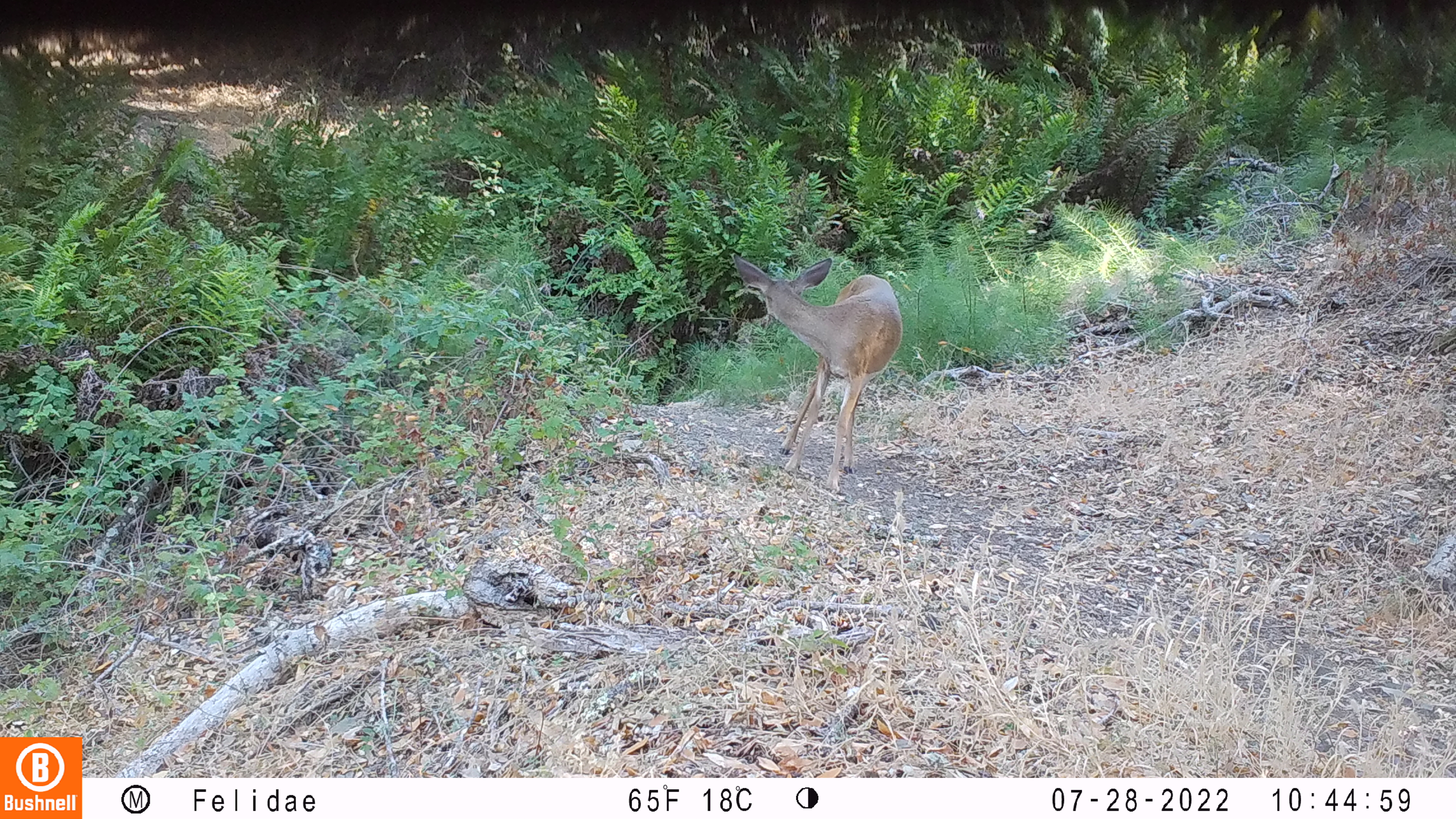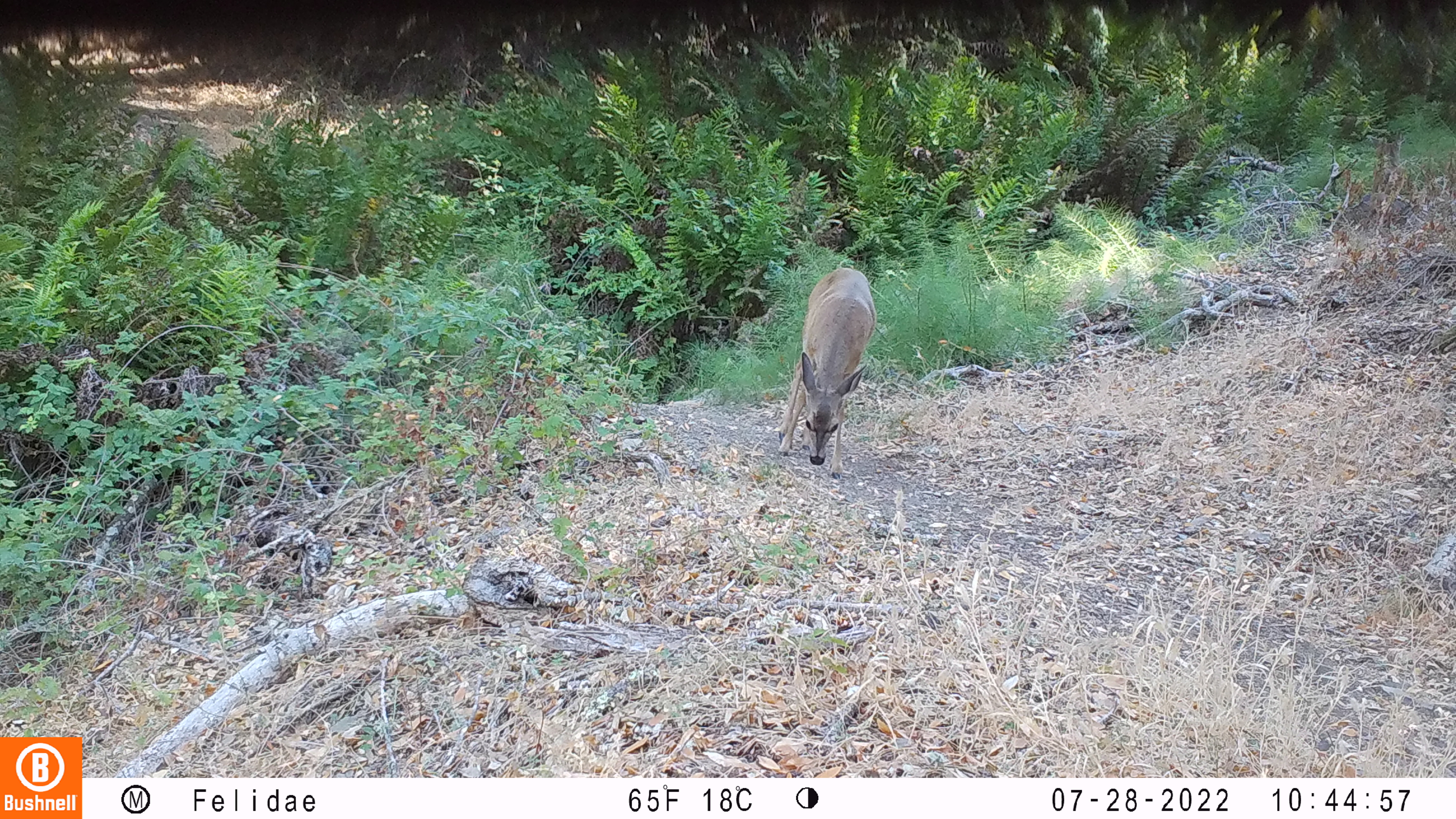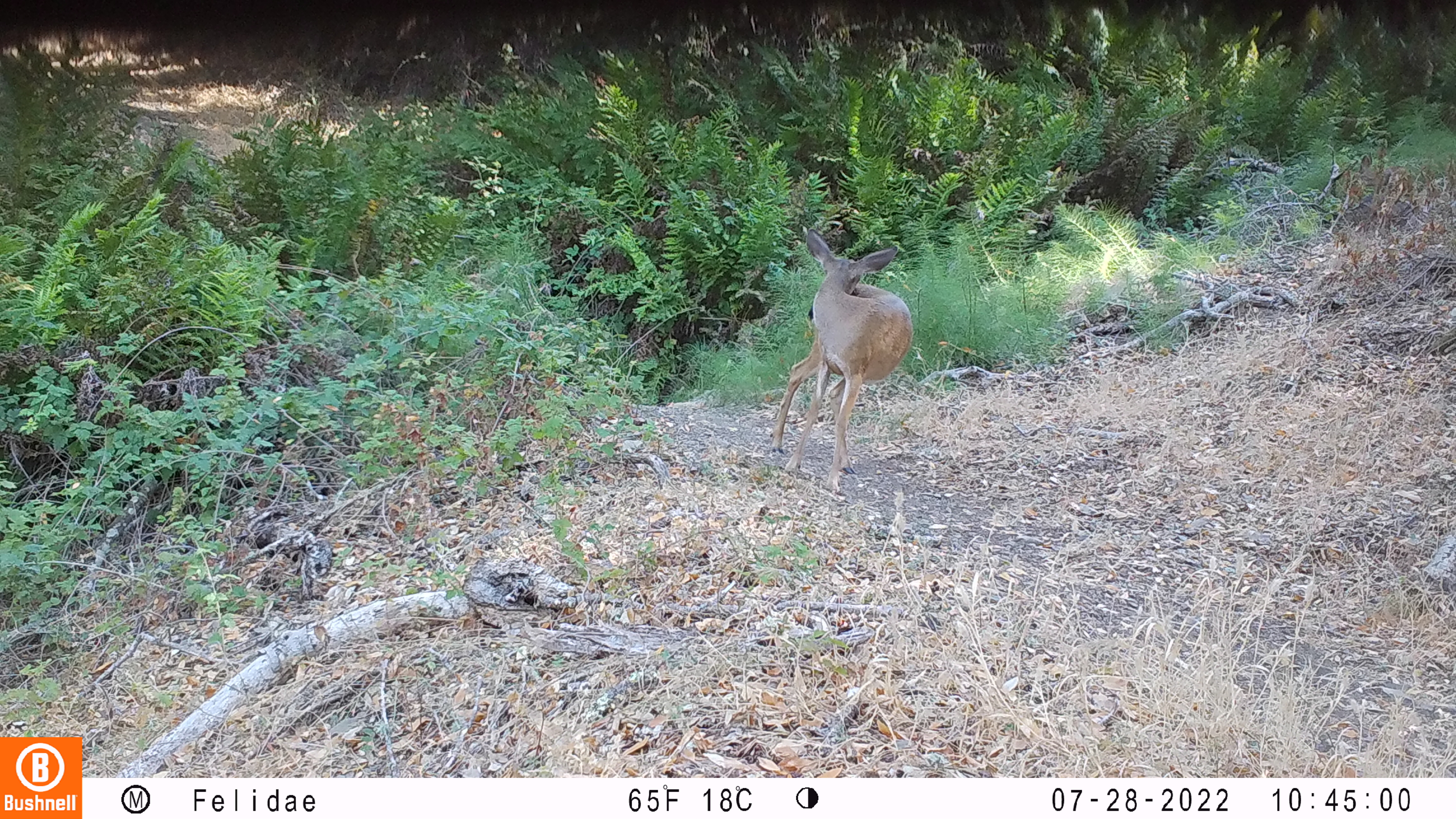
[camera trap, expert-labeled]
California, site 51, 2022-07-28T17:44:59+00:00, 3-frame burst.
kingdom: Animalia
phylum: Chordata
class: Mammalia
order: Artiodactyla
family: Cervidae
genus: Odocoileus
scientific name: Odocoileus hemionus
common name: mule deer